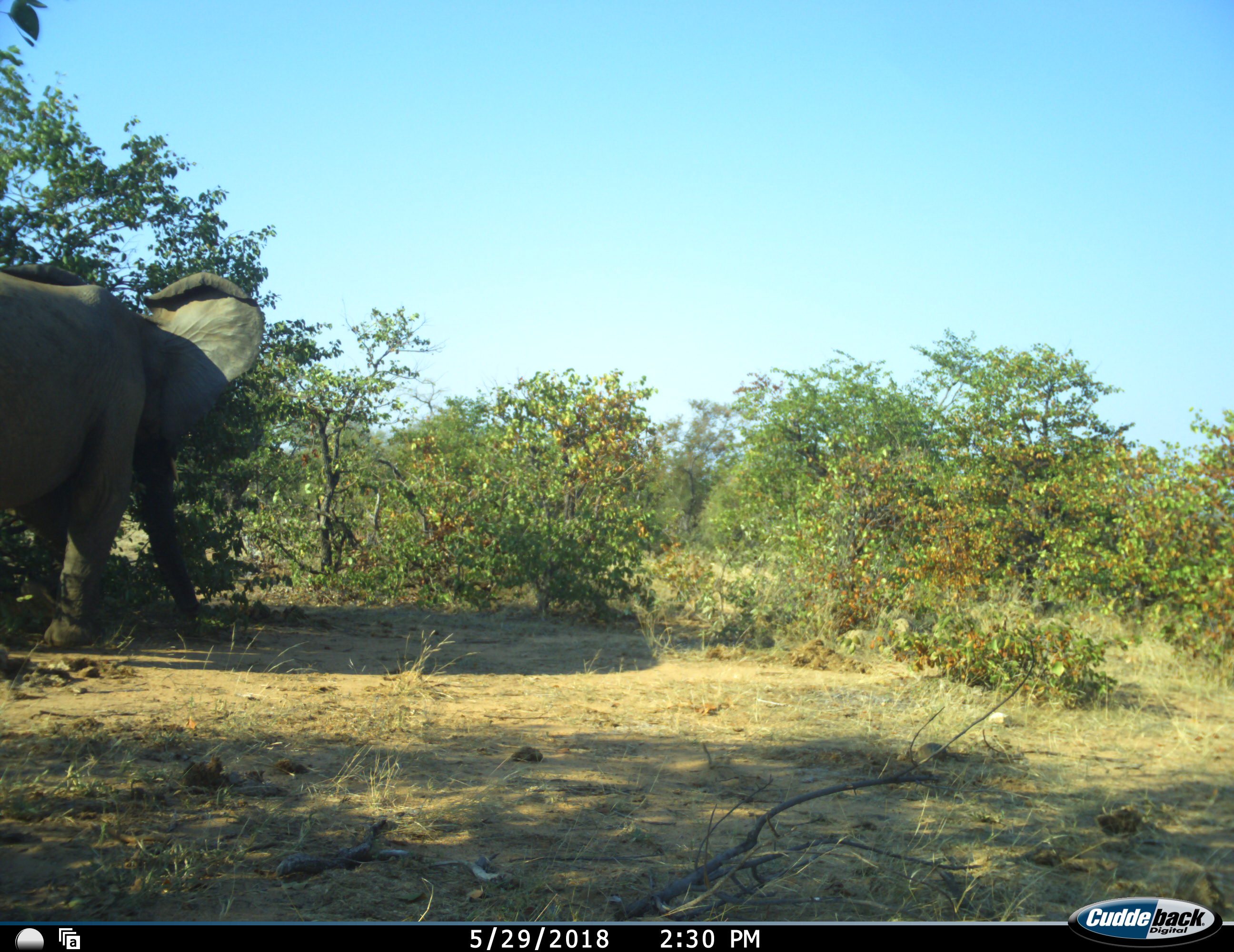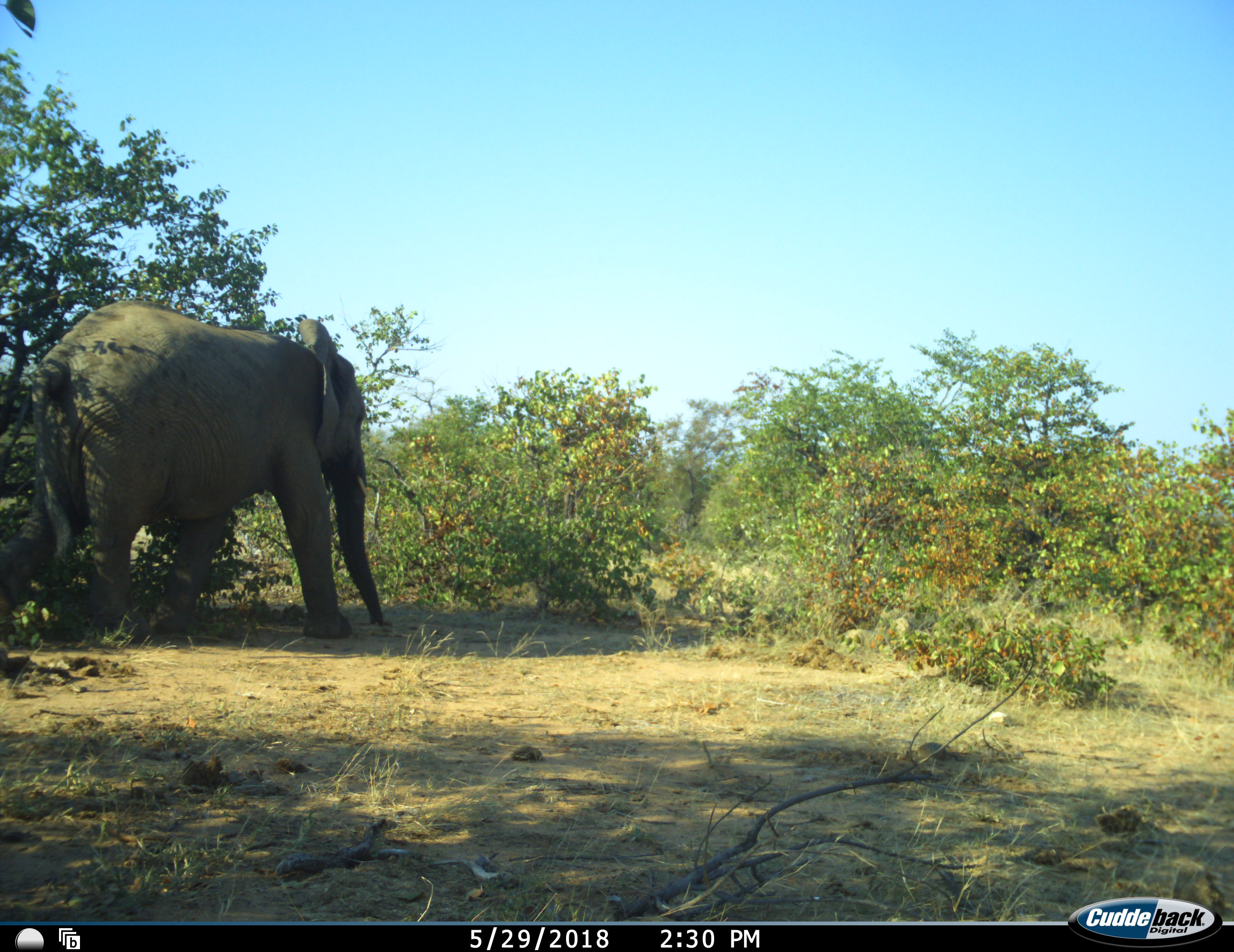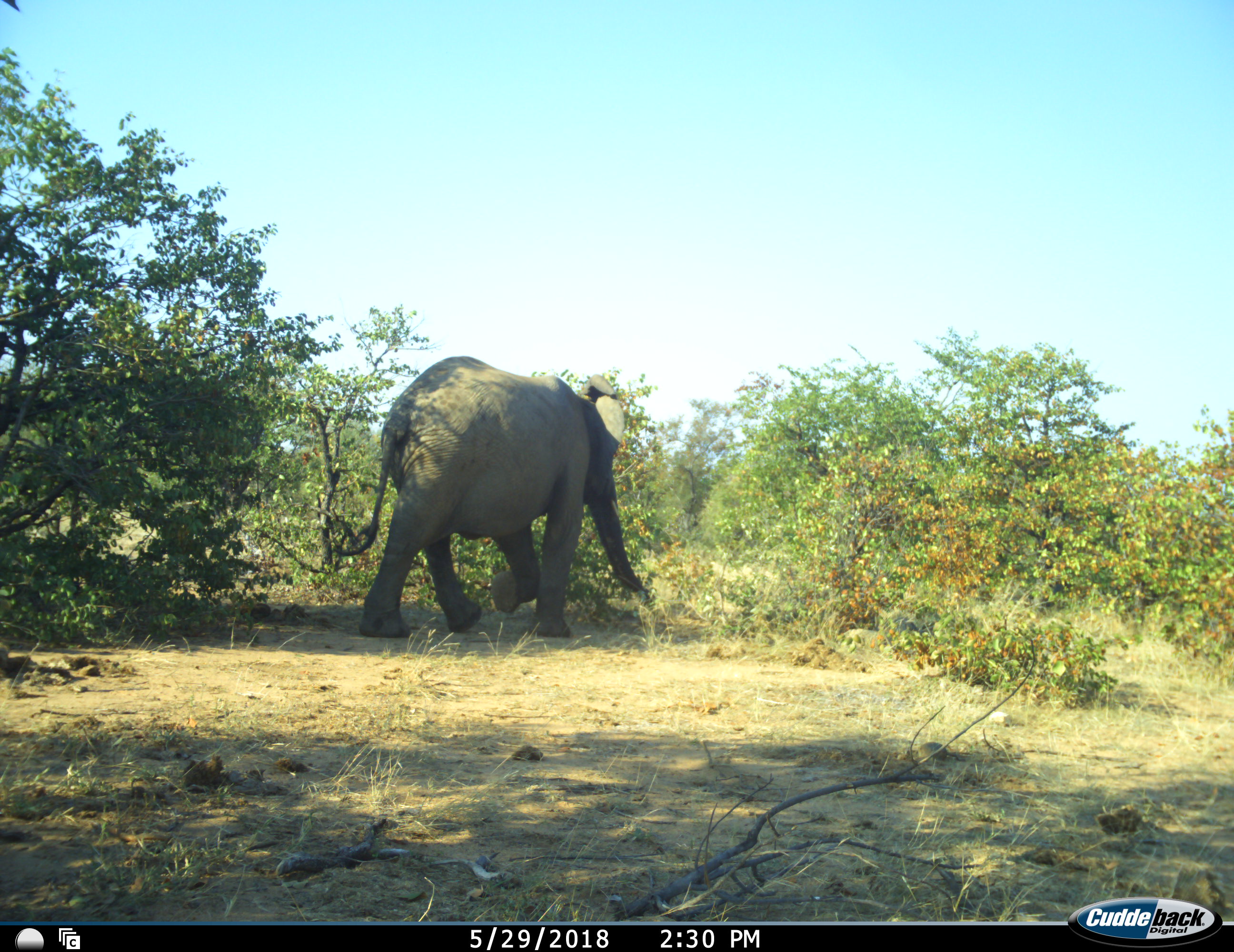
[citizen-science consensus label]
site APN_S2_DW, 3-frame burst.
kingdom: Animalia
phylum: Chordata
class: Mammalia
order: Proboscidea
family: Elephantidae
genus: Loxodonta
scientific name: Loxodonta africana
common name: african bush elephant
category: elephant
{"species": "elephant (african bush elephant) (Loxodonta africana)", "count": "1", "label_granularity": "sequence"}